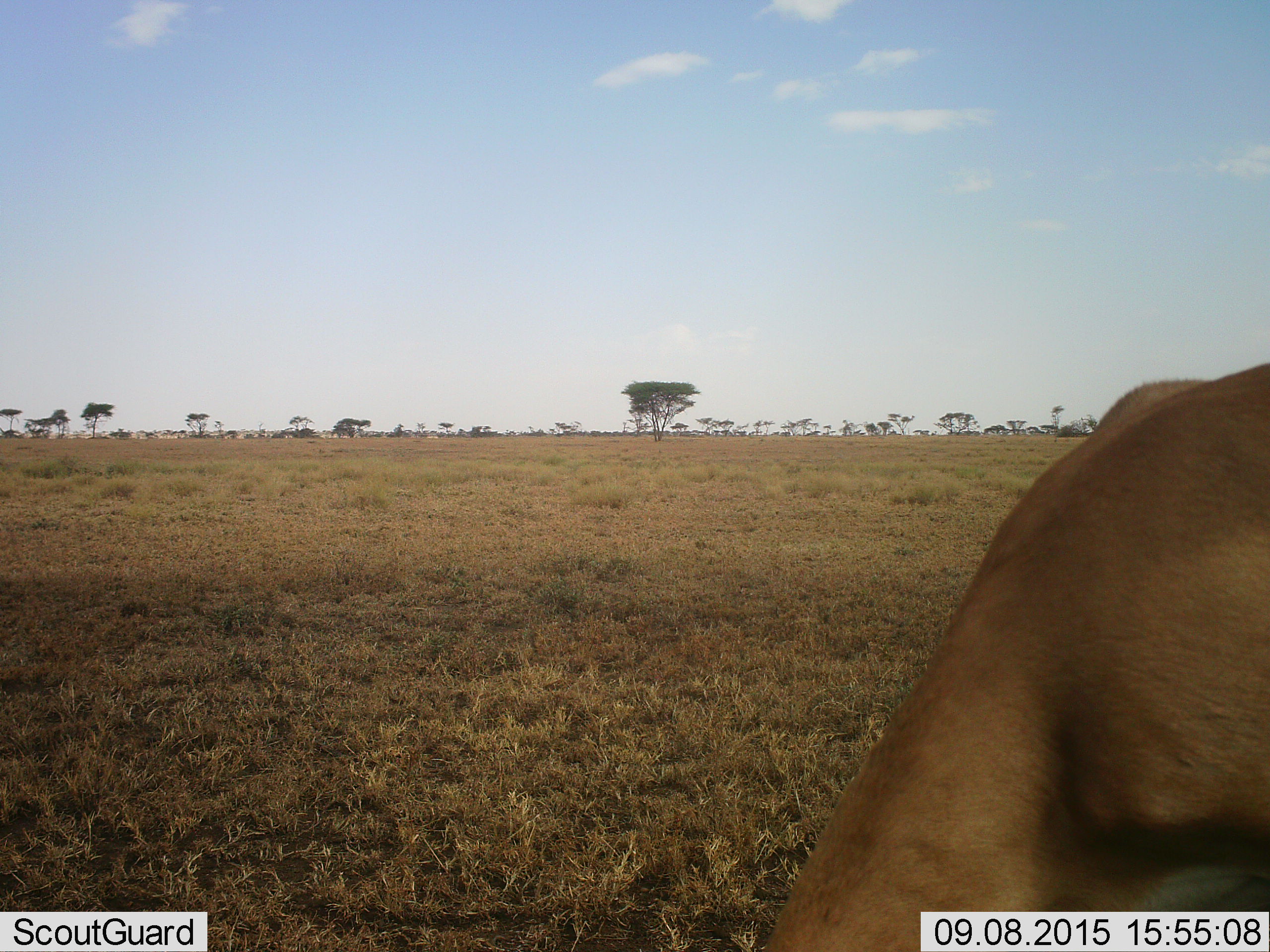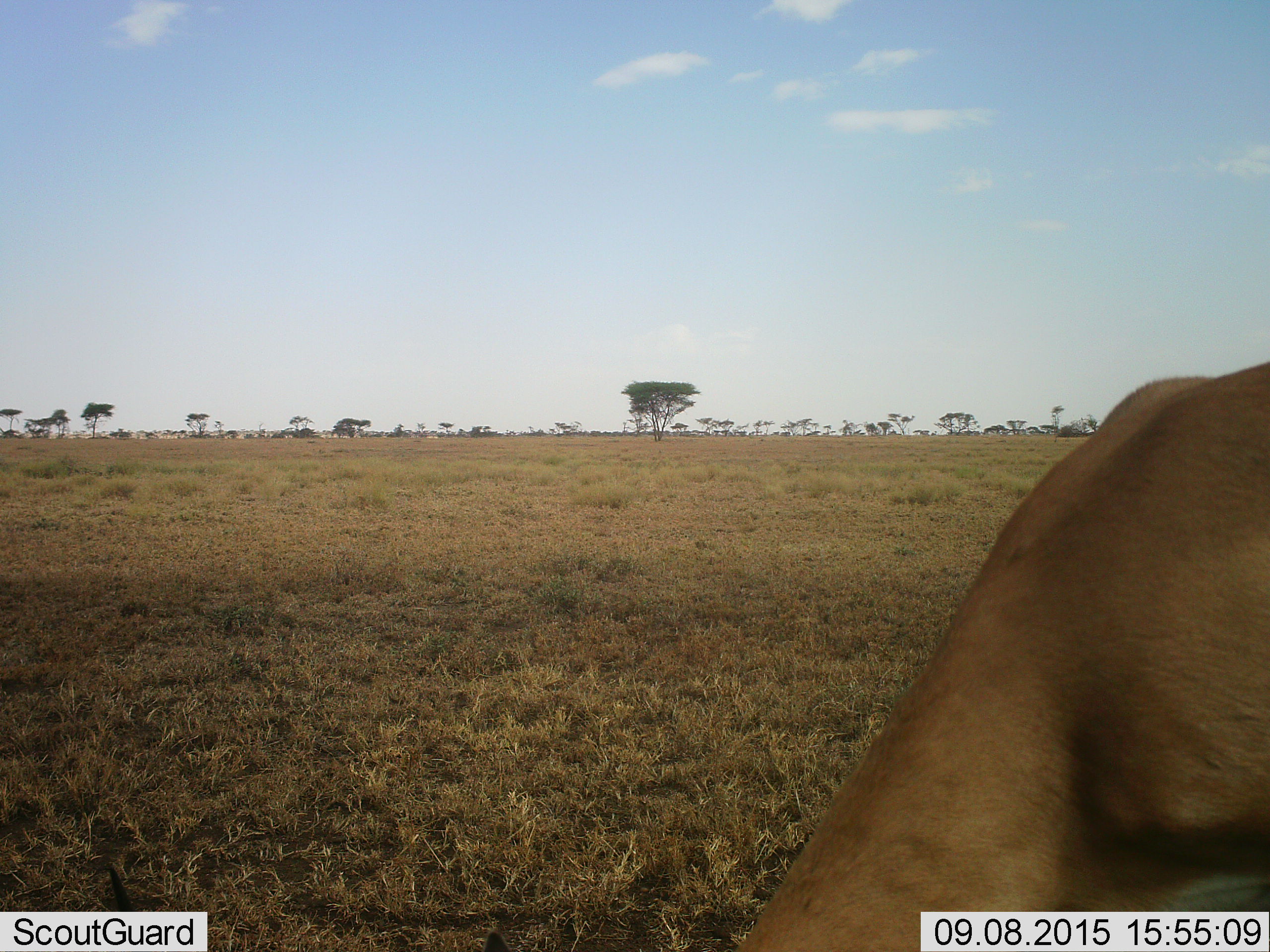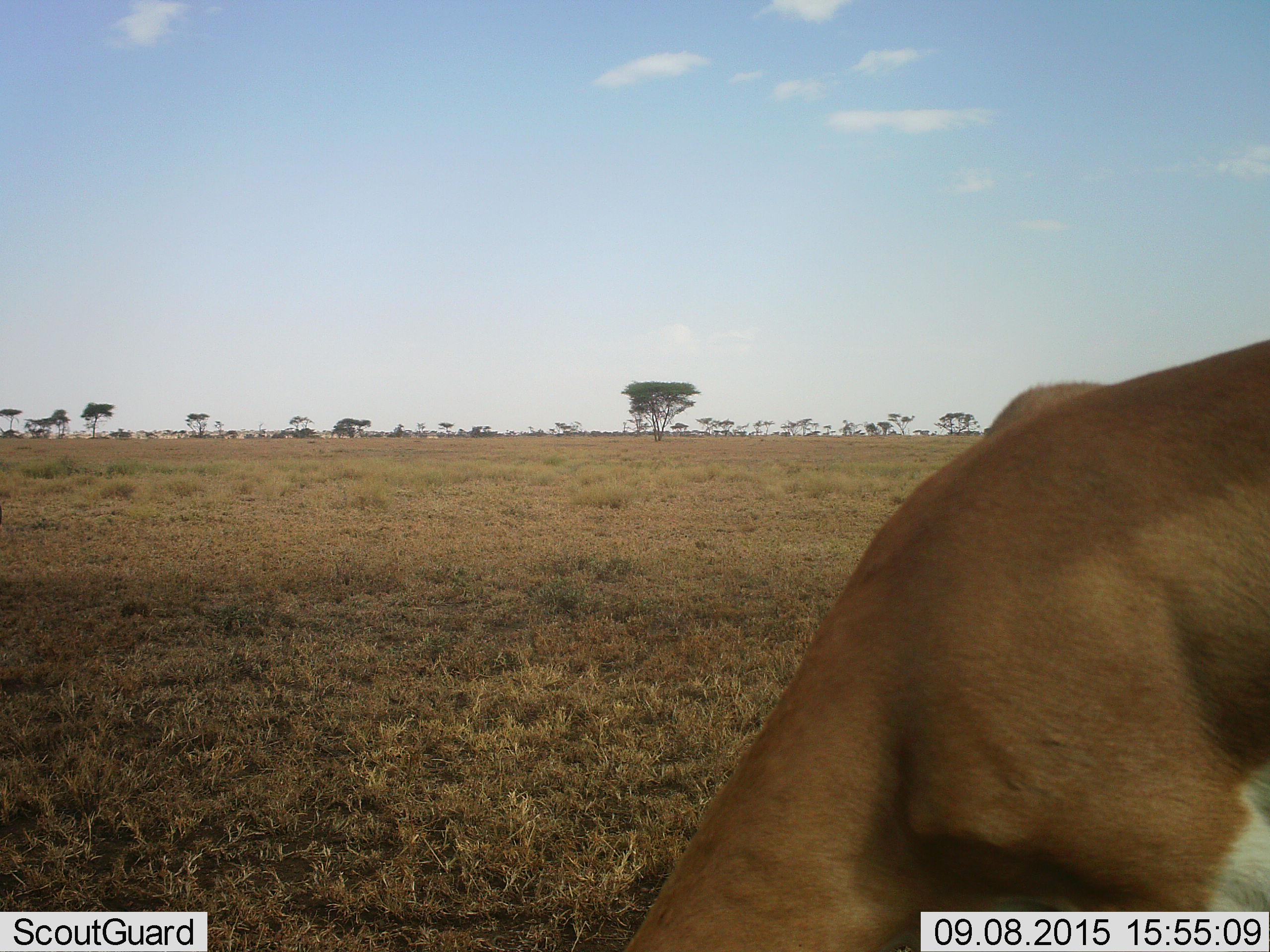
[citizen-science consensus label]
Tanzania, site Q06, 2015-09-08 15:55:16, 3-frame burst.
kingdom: Animalia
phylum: Chordata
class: Mammalia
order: Artiodactyla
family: Bovidae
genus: Nanger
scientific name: Nanger granti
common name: grant's gazelle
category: gazellegrants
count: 1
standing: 50%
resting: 0%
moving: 0%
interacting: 0%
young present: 0%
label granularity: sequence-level